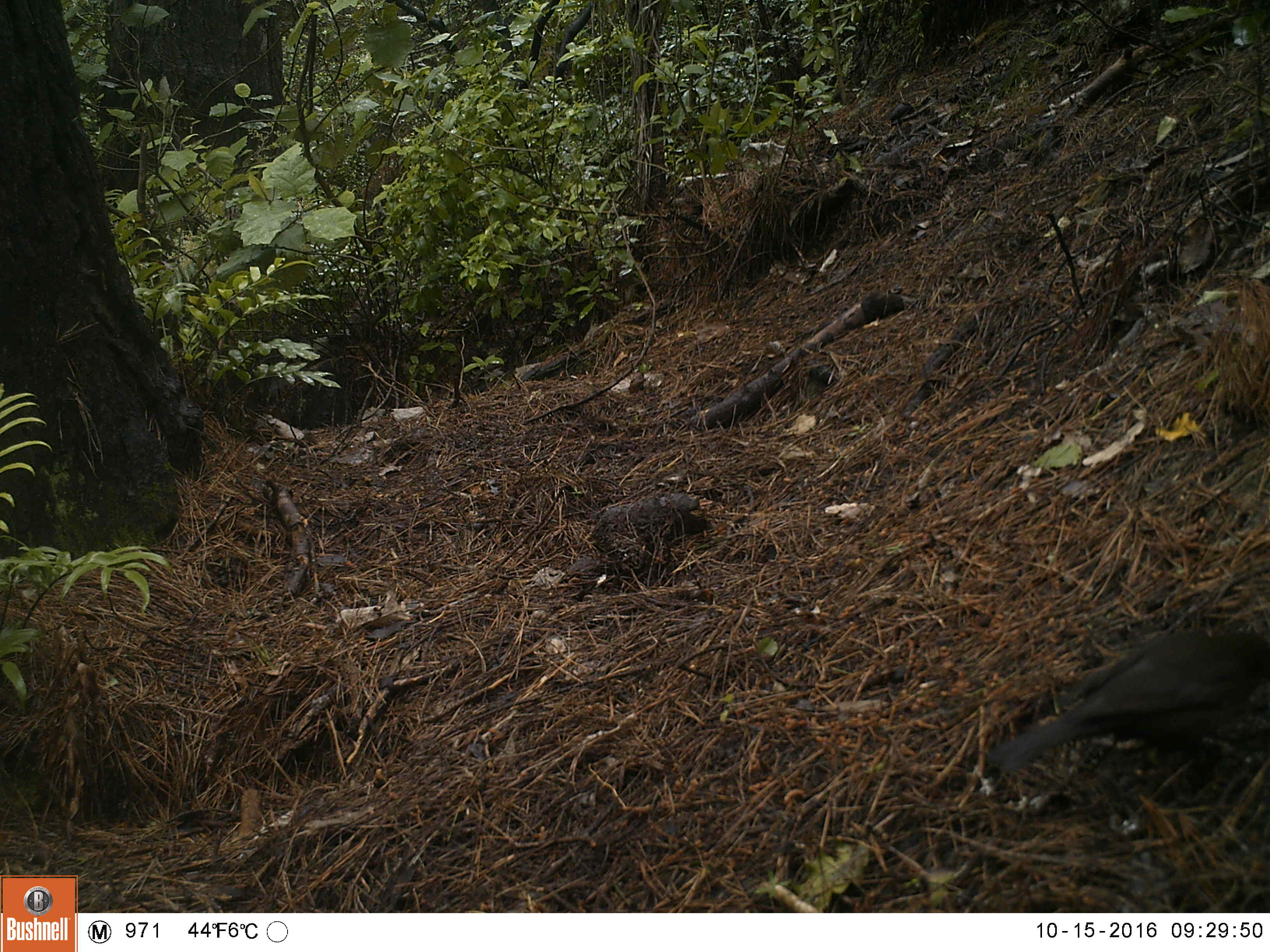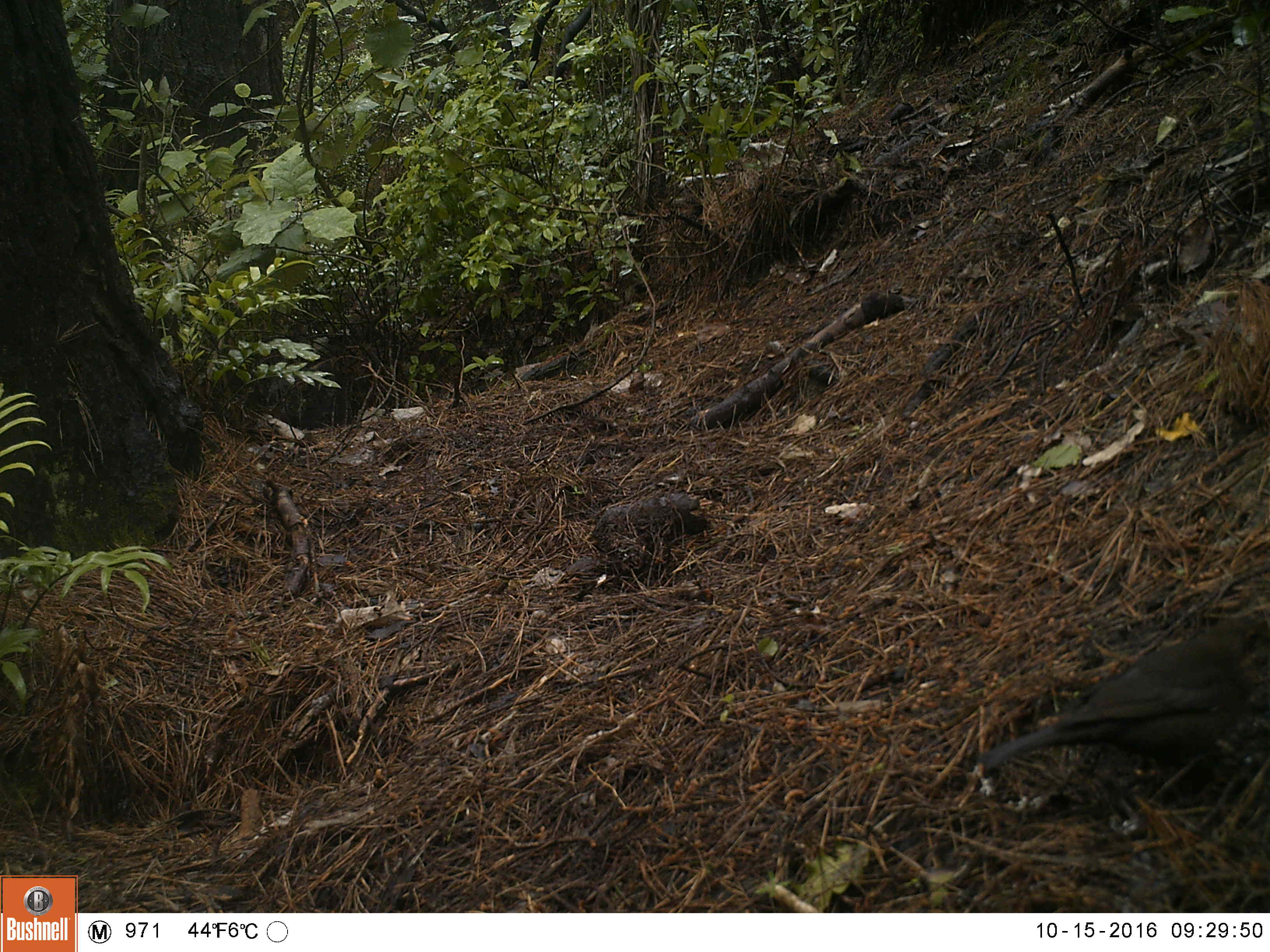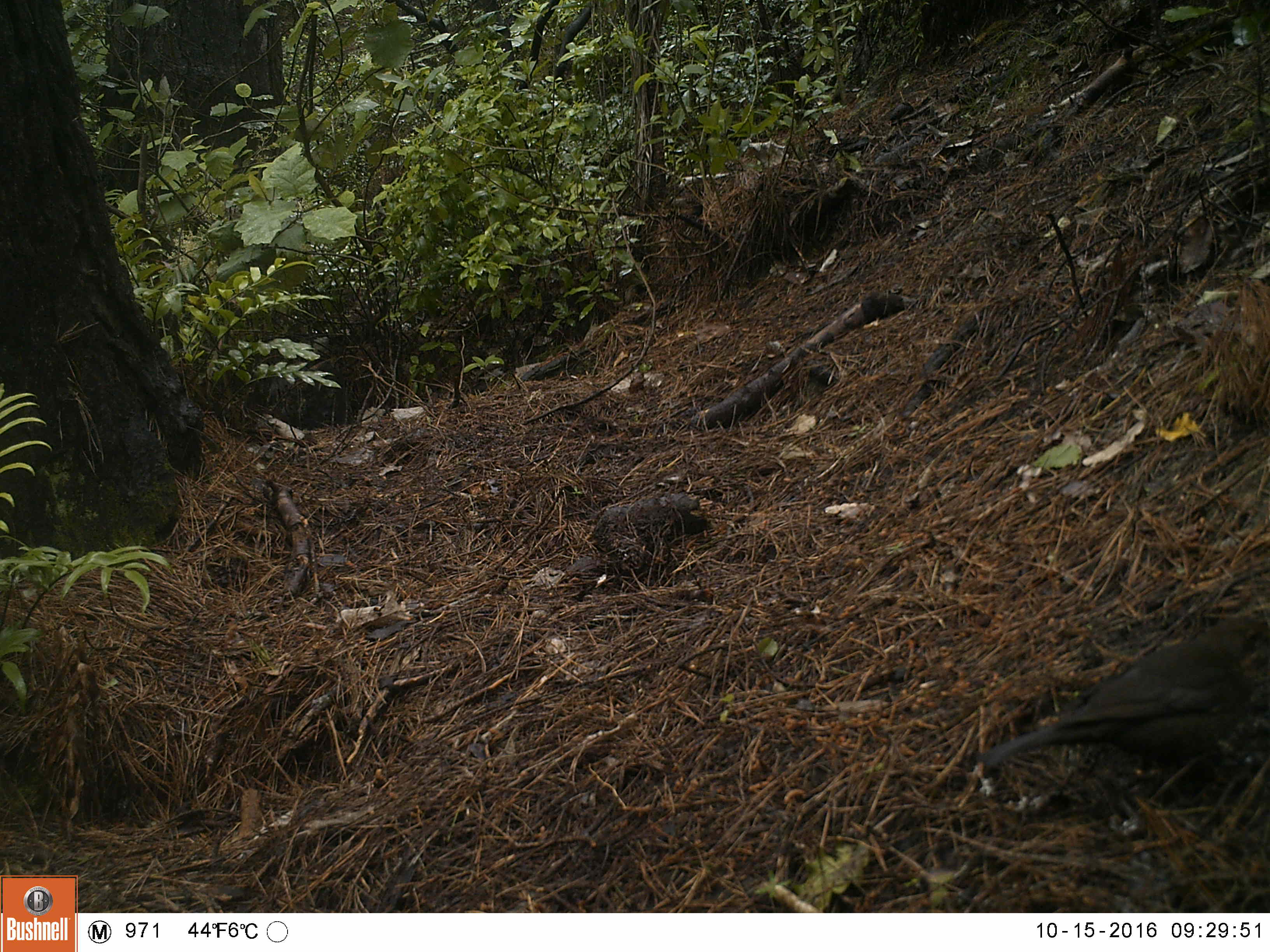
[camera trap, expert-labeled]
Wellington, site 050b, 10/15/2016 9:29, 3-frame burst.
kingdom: Animalia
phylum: Chordata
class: Aves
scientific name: Aves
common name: bird